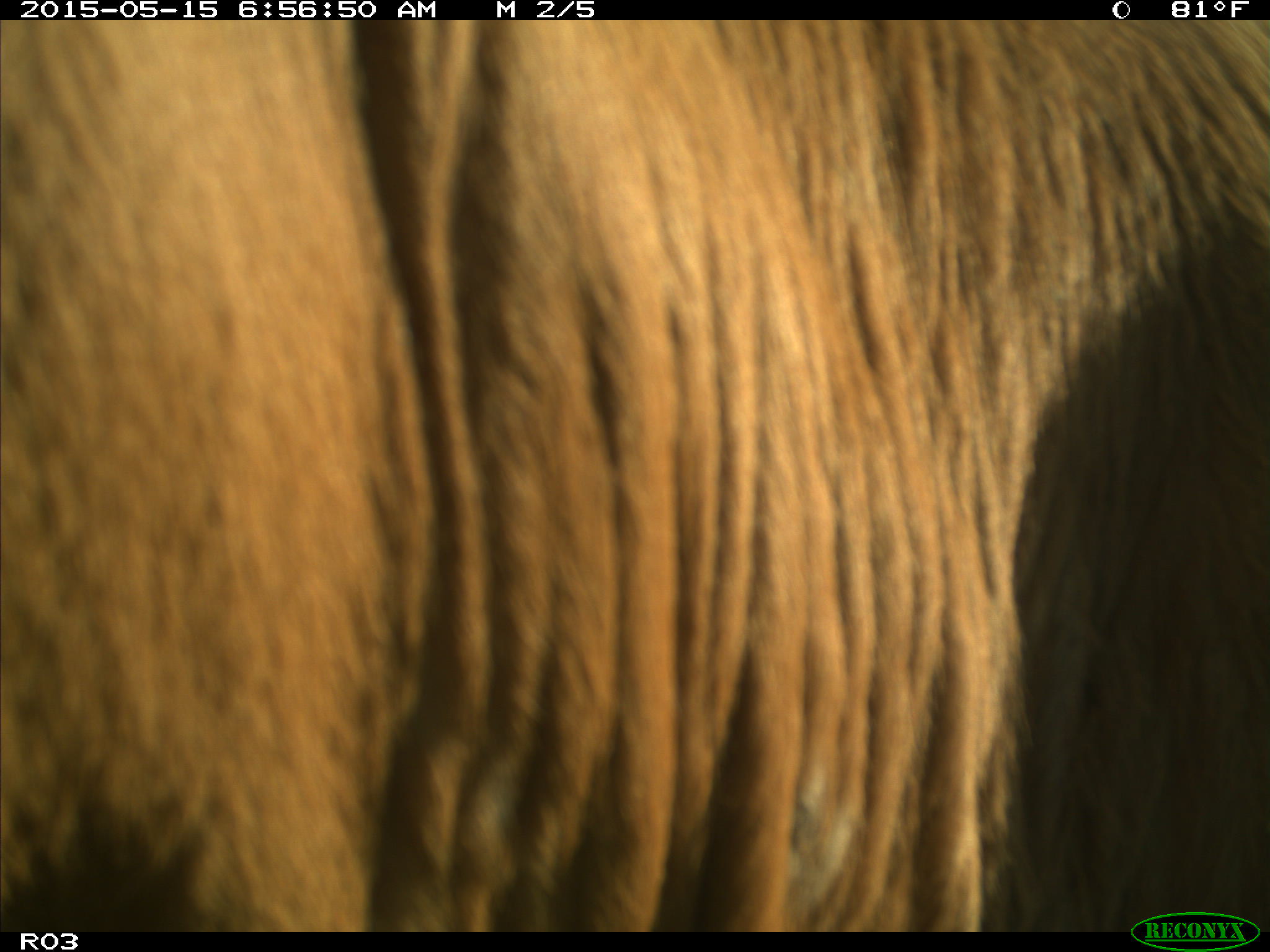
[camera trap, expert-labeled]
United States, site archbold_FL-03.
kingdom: Animalia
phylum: Chordata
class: Mammalia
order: Artiodactyla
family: Bovidae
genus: Bos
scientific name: Bos taurus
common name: domestic cow